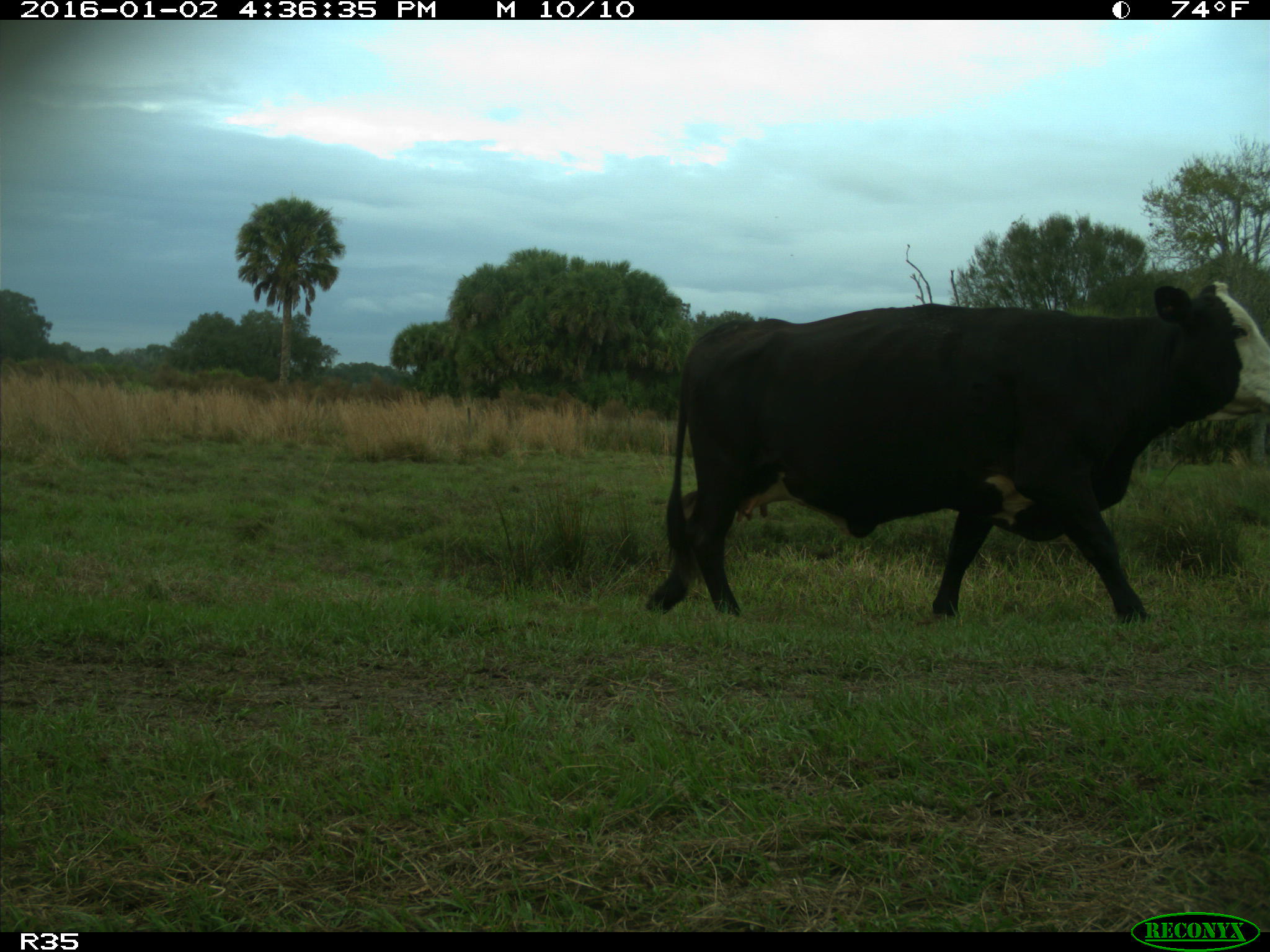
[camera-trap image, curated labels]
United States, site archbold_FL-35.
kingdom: Animalia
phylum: Chordata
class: Mammalia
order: Artiodactyla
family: Bovidae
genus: Bos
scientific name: Bos taurus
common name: domestic cow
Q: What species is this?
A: Bos taurus (domestic cow).